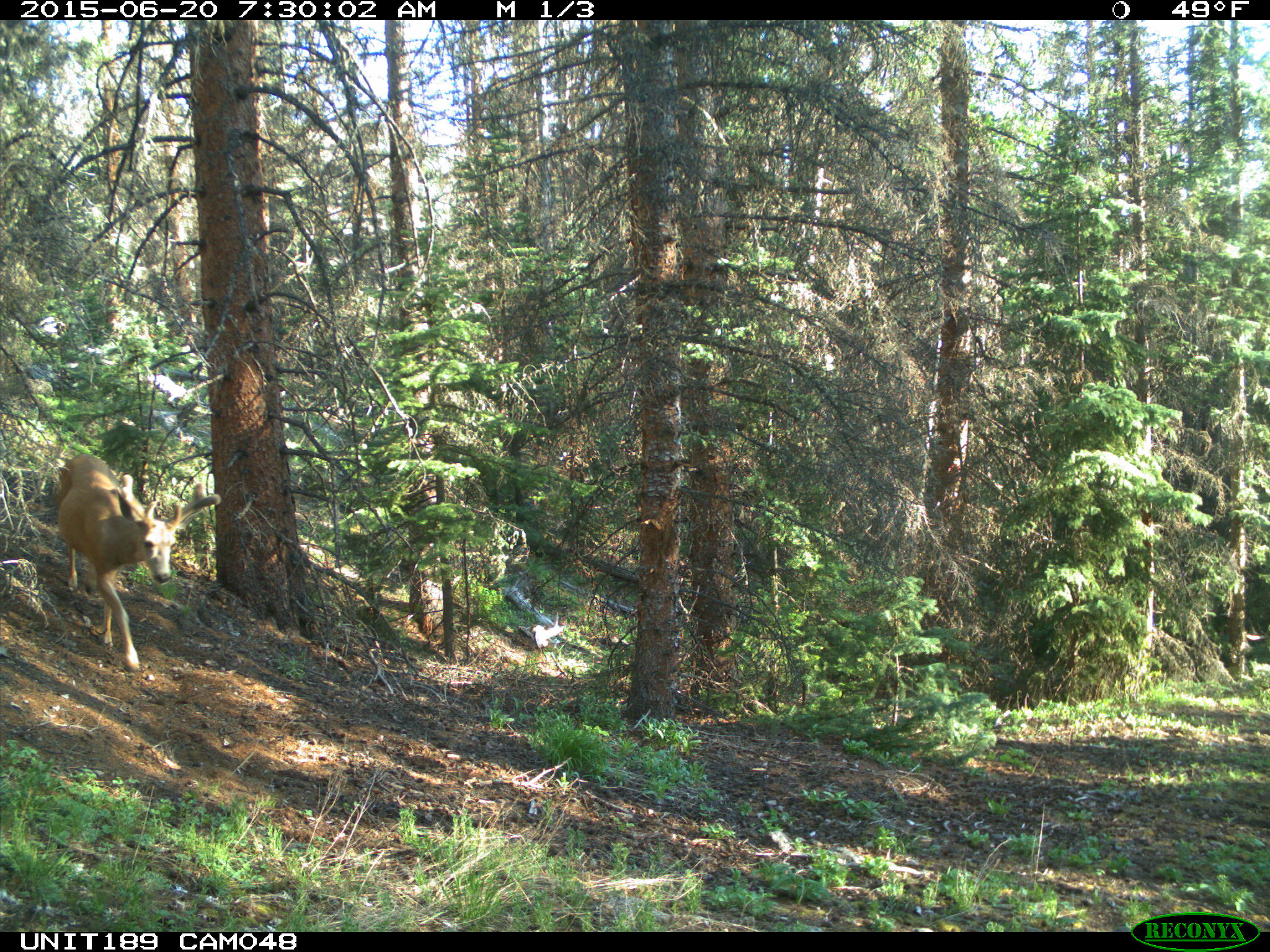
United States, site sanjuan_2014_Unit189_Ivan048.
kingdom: Animalia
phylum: Chordata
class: Mammalia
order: Artiodactyla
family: Cervidae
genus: Odocoileus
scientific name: Odocoileus hemionus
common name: mule deer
Odocoileus hemionus (mule deer).